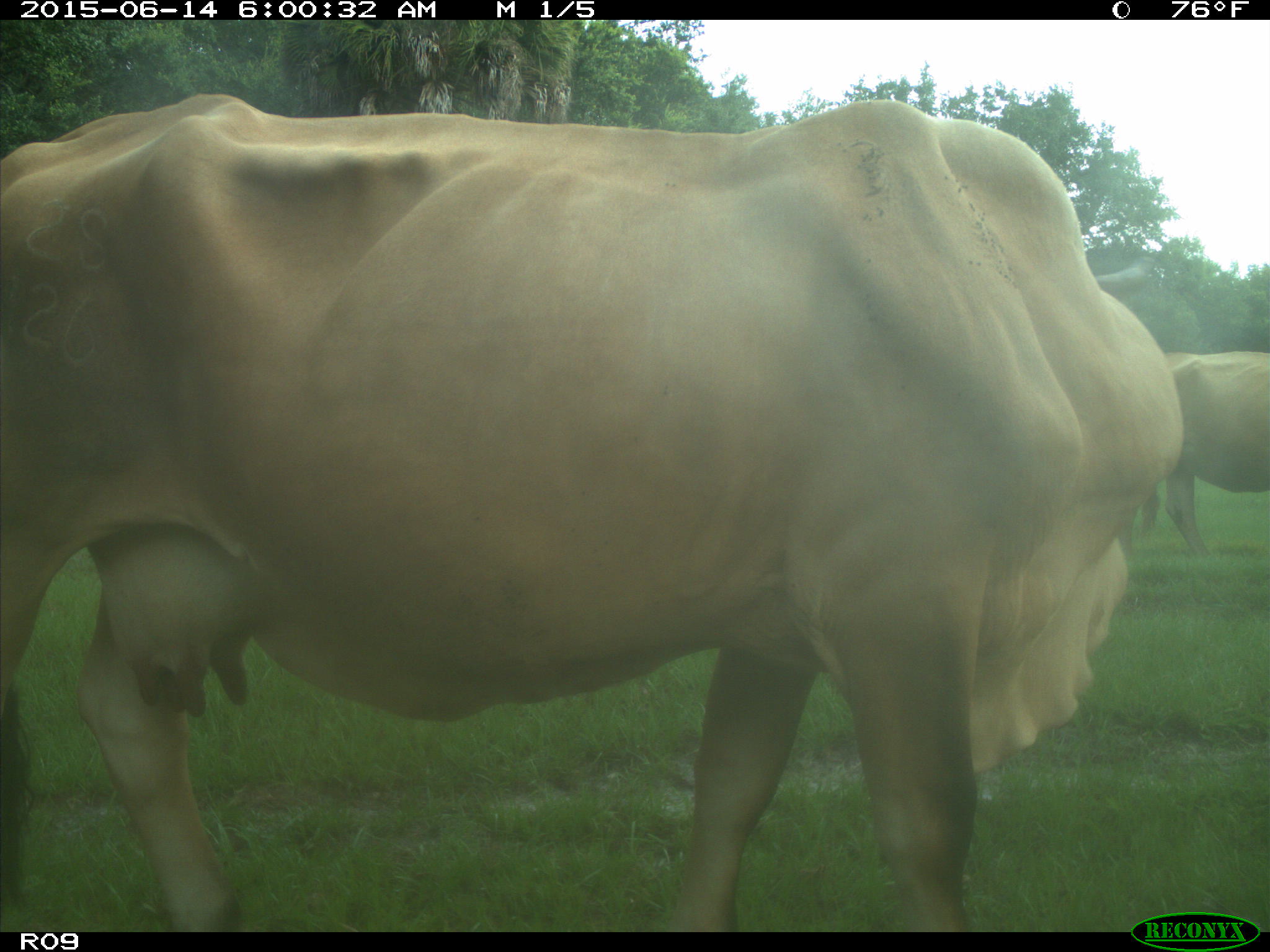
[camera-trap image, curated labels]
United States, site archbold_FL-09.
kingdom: Animalia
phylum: Chordata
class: Mammalia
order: Artiodactyla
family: Bovidae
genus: Bos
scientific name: Bos taurus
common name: domestic cow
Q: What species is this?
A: Bos taurus (domestic cow).